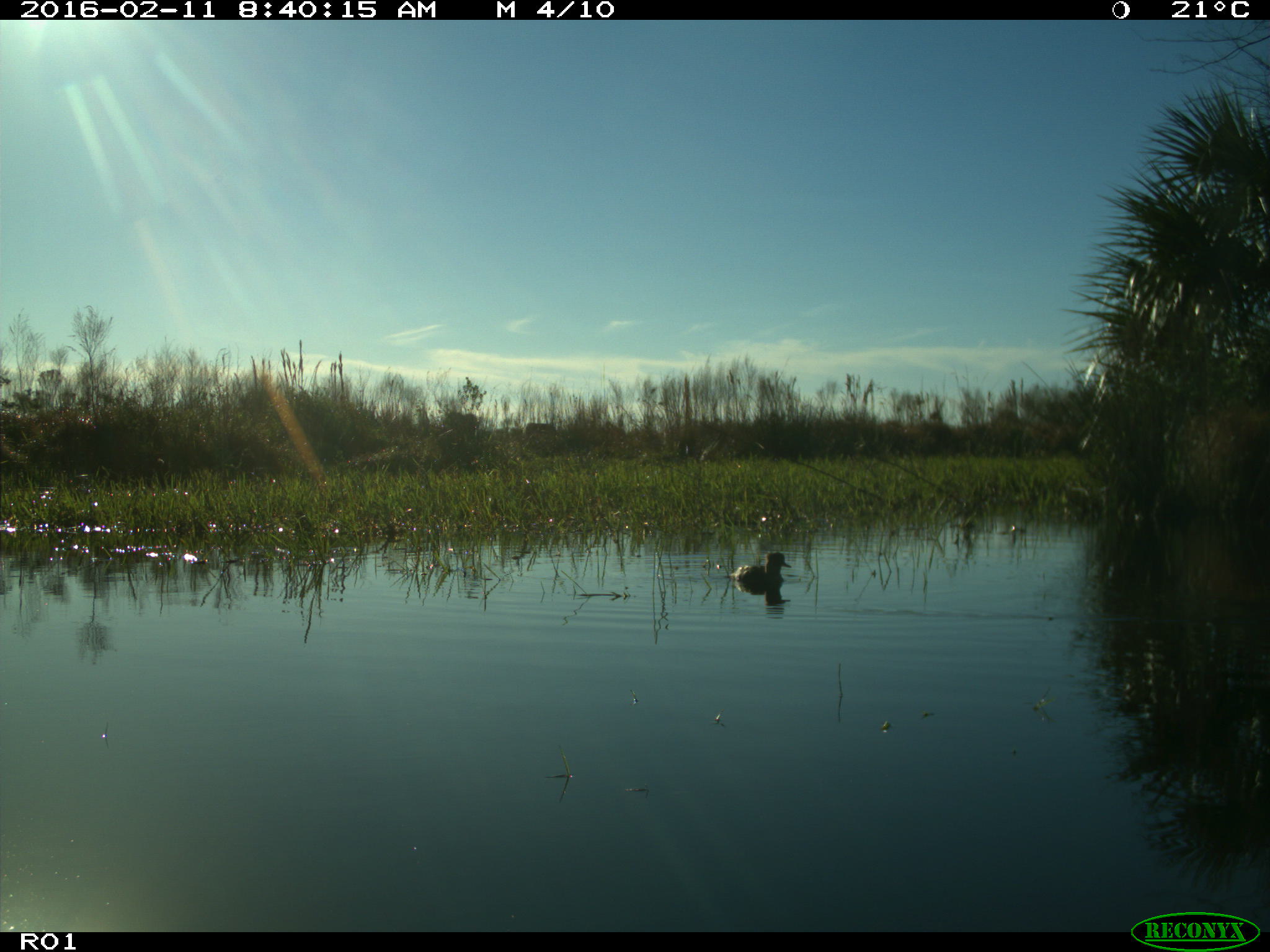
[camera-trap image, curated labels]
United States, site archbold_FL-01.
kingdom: Animalia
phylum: Chordata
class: Aves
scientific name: Aves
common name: birds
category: unidentified bird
Unidentified bird (birds) (Aves).